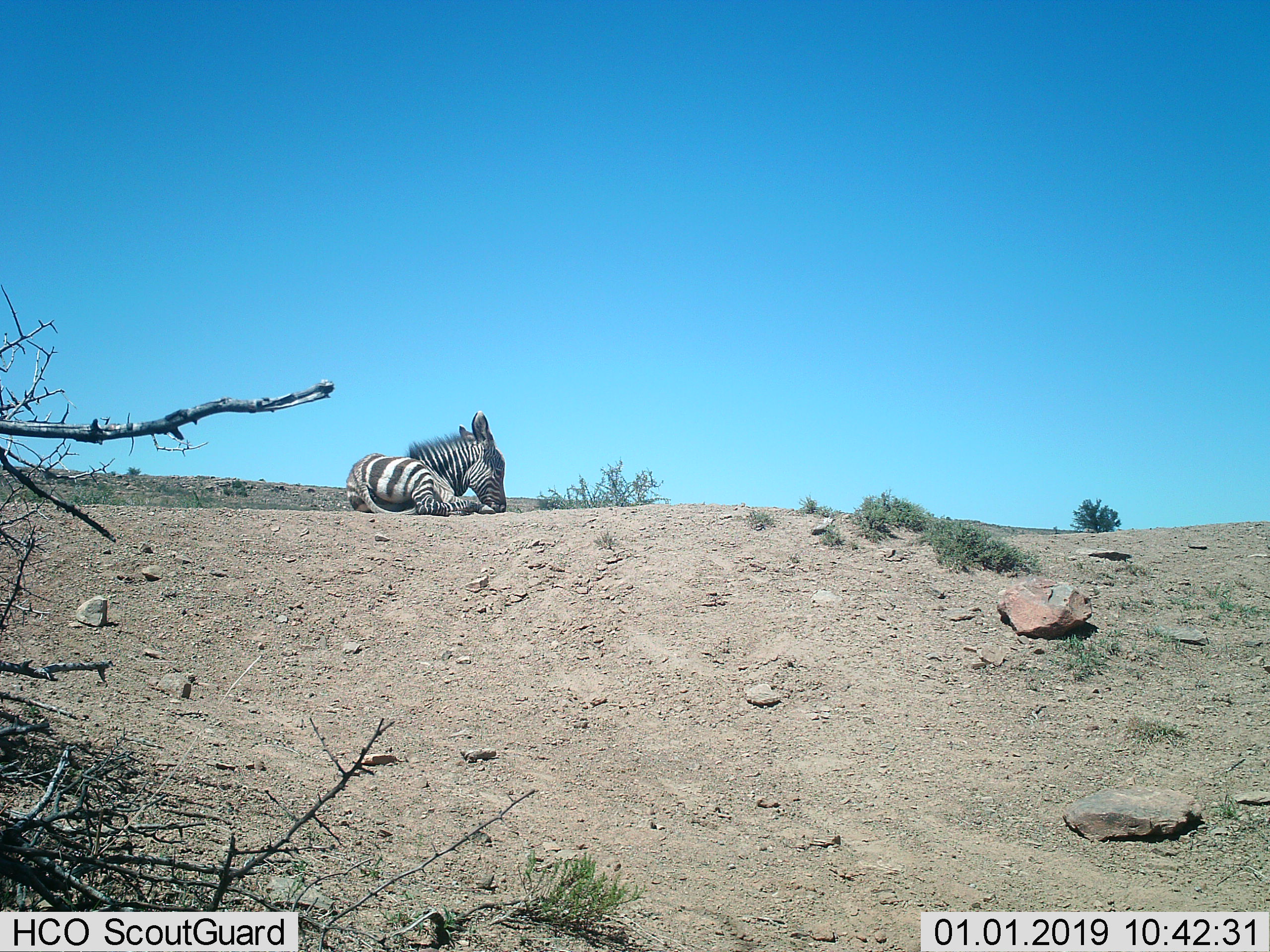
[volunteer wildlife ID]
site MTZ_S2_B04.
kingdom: Animalia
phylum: Chordata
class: Mammalia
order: Perissodactyla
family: Equidae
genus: Equus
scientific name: Equus zebra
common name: mountain zebra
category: zebramountain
Zebramountain (mountain zebra) (Equus zebra), count 1. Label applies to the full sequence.